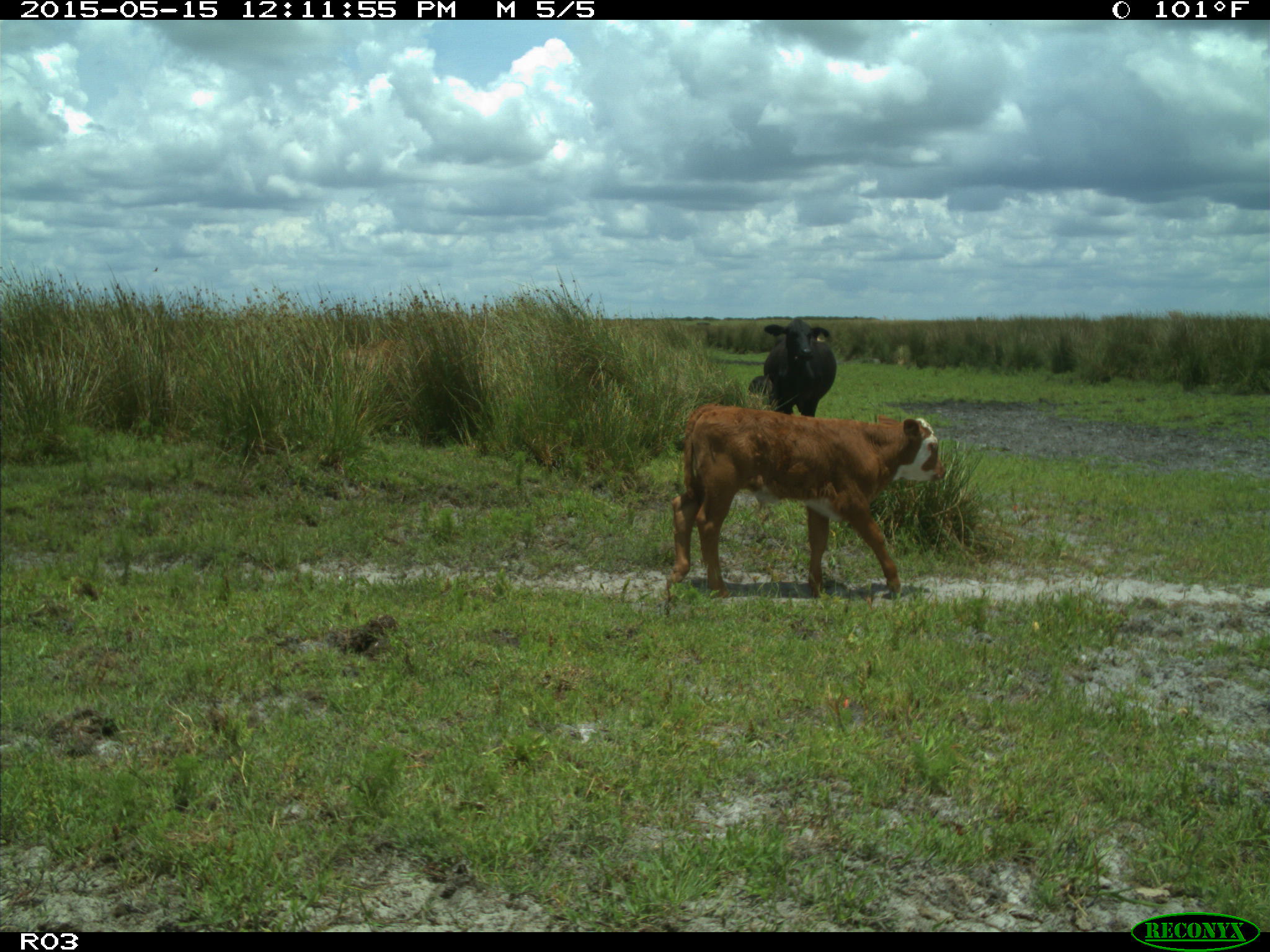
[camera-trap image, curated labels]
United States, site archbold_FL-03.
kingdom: Animalia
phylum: Chordata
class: Mammalia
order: Artiodactyla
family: Bovidae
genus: Bos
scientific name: Bos taurus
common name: domestic cow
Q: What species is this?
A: Bos taurus (domestic cow).